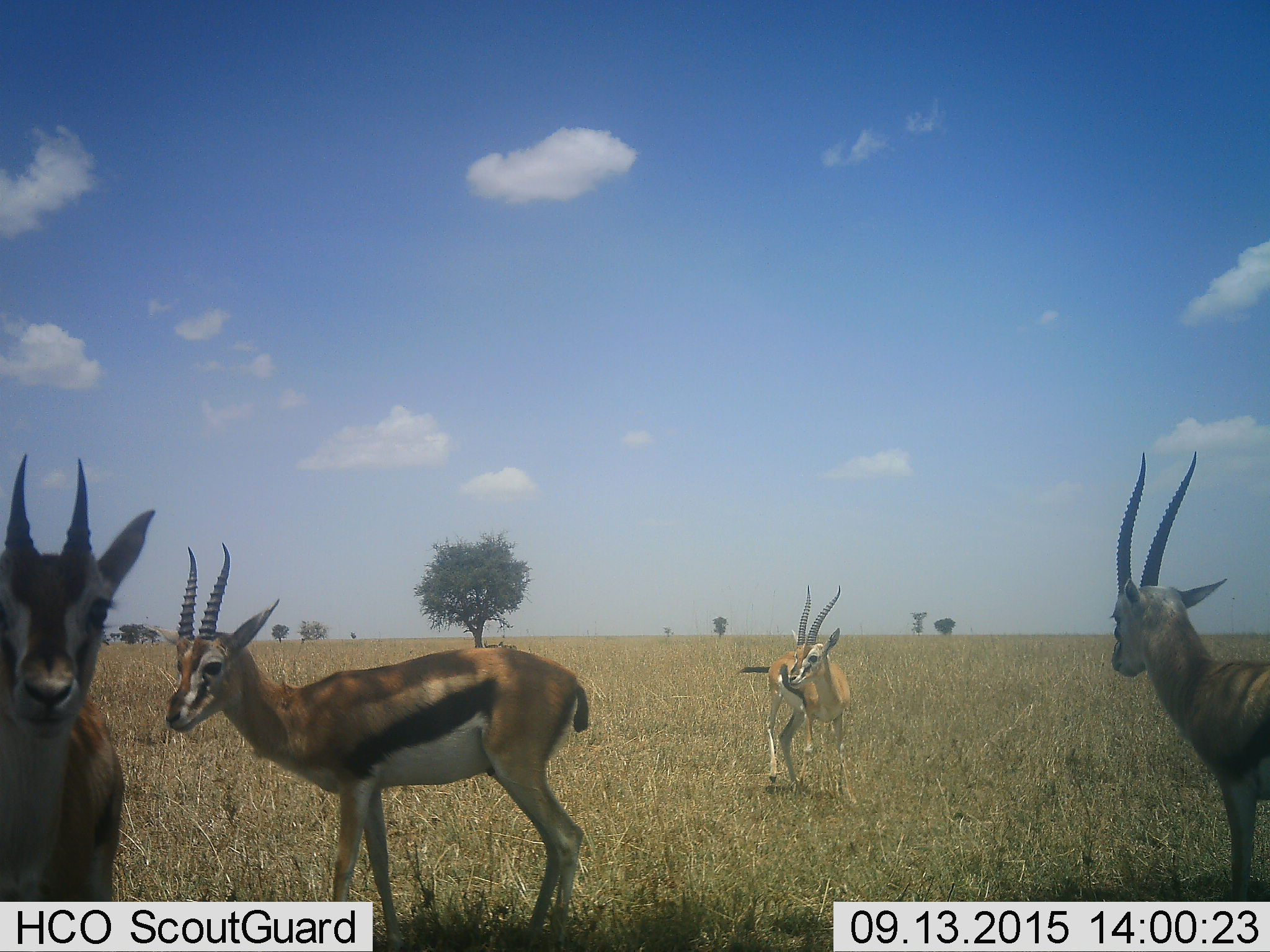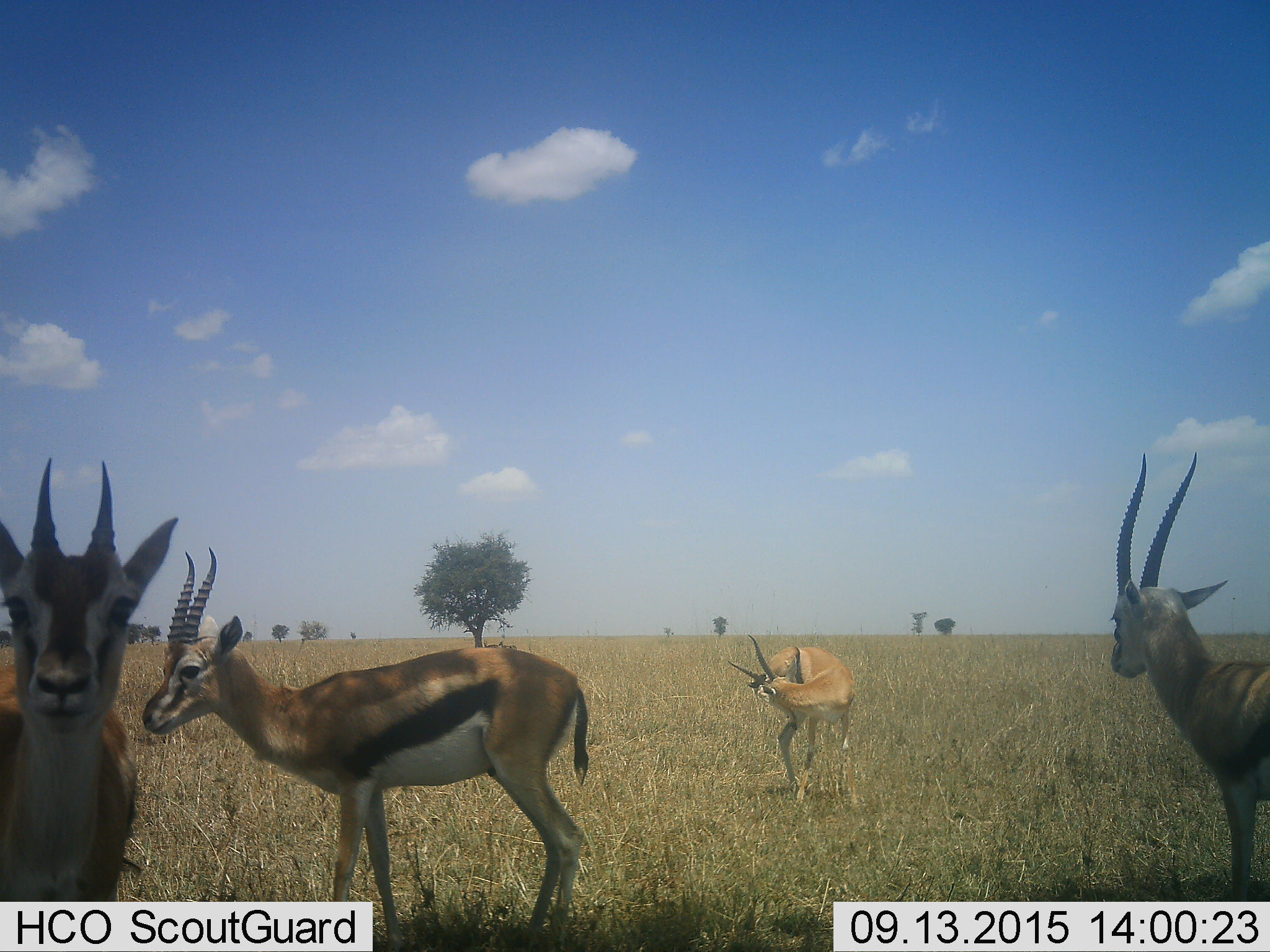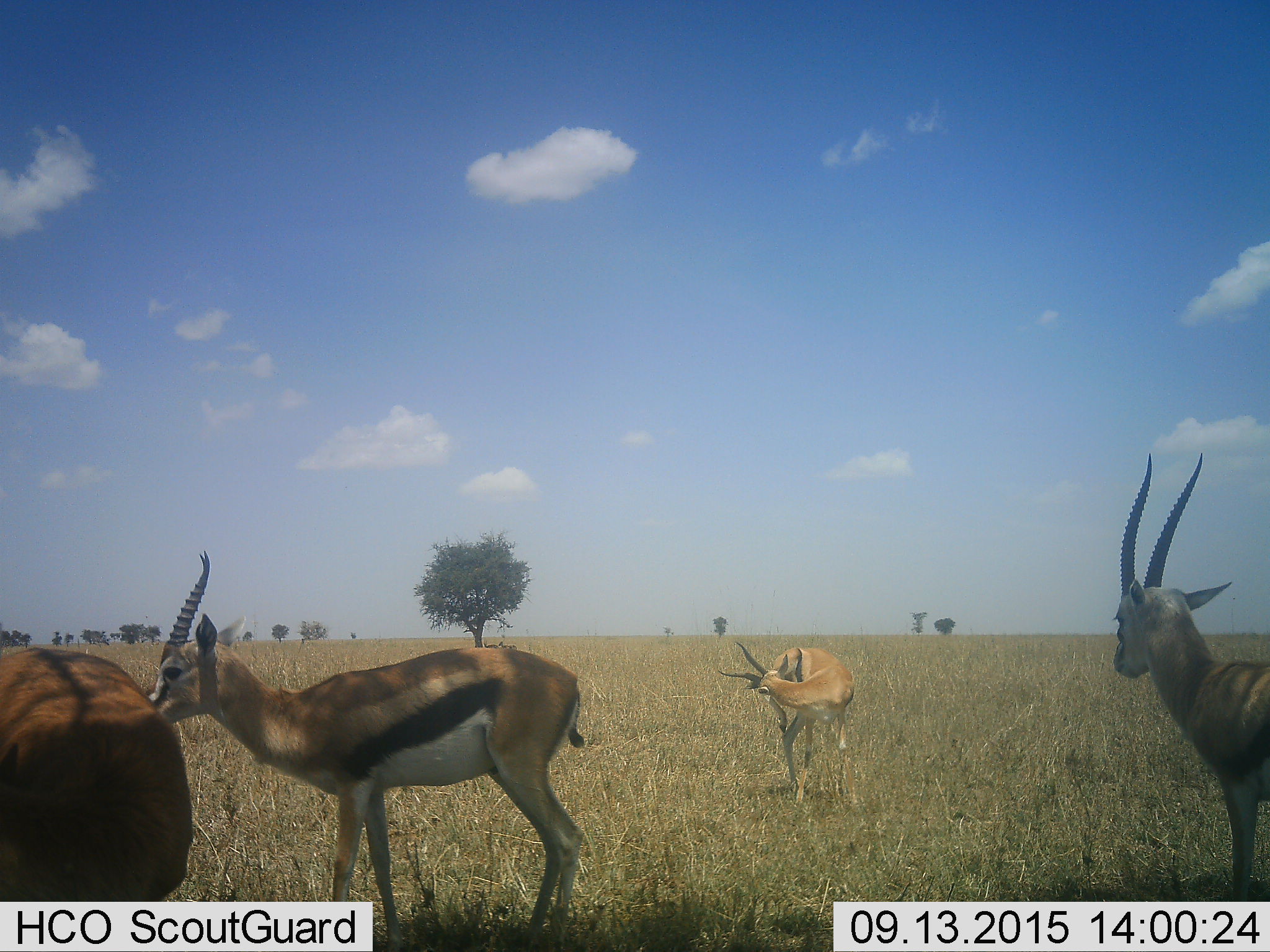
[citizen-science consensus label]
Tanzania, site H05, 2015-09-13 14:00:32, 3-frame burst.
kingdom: Animalia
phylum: Chordata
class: Mammalia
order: Artiodactyla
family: Bovidae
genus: Eudorcas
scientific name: Eudorcas thomsonii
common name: thomson's gazelle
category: gazellethomsons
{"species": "gazellethomsons (thomson's gazelle) (Eudorcas thomsonii)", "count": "4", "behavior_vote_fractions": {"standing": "100%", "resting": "0%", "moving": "38%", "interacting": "0%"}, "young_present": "0%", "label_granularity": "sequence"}